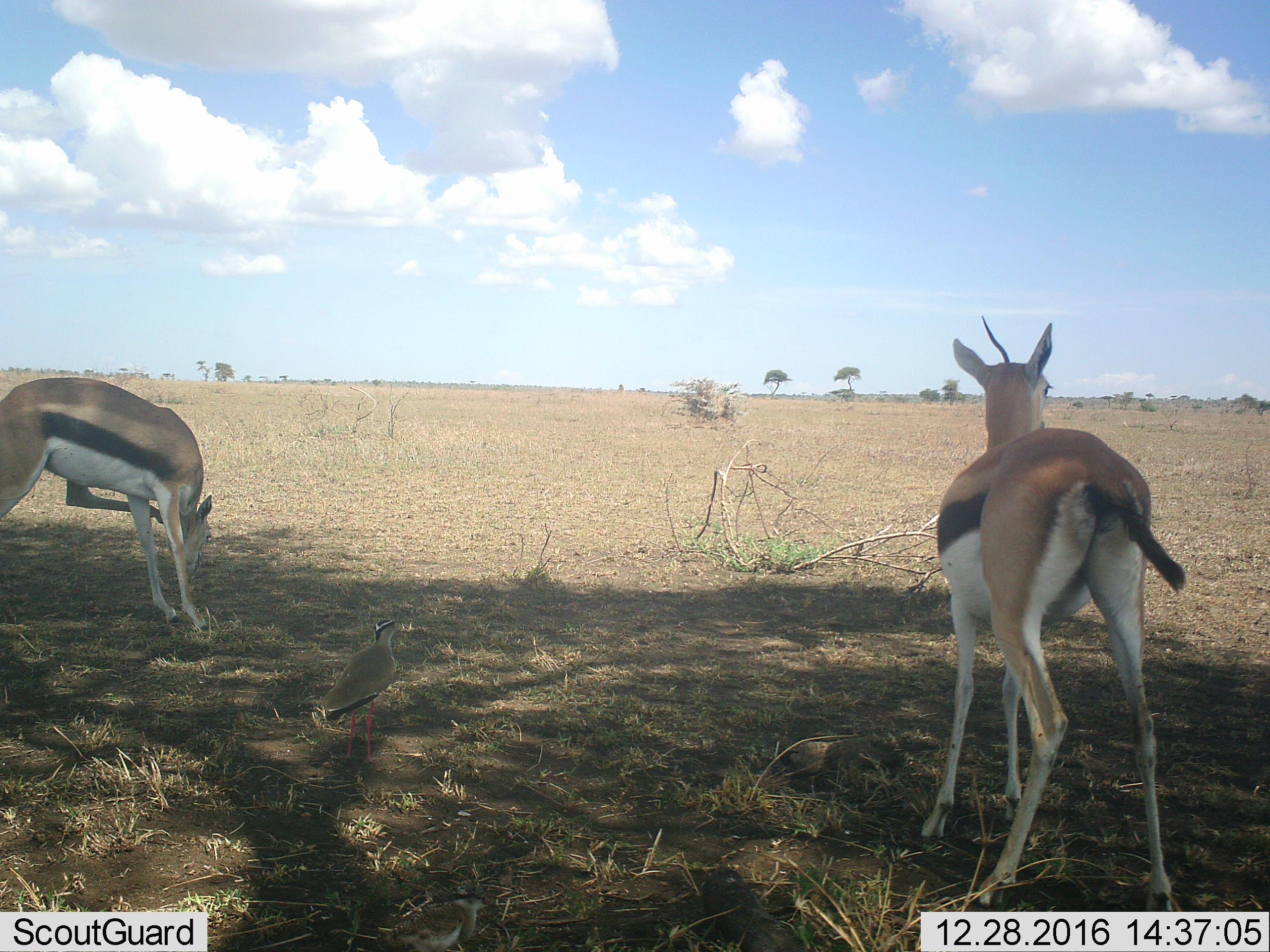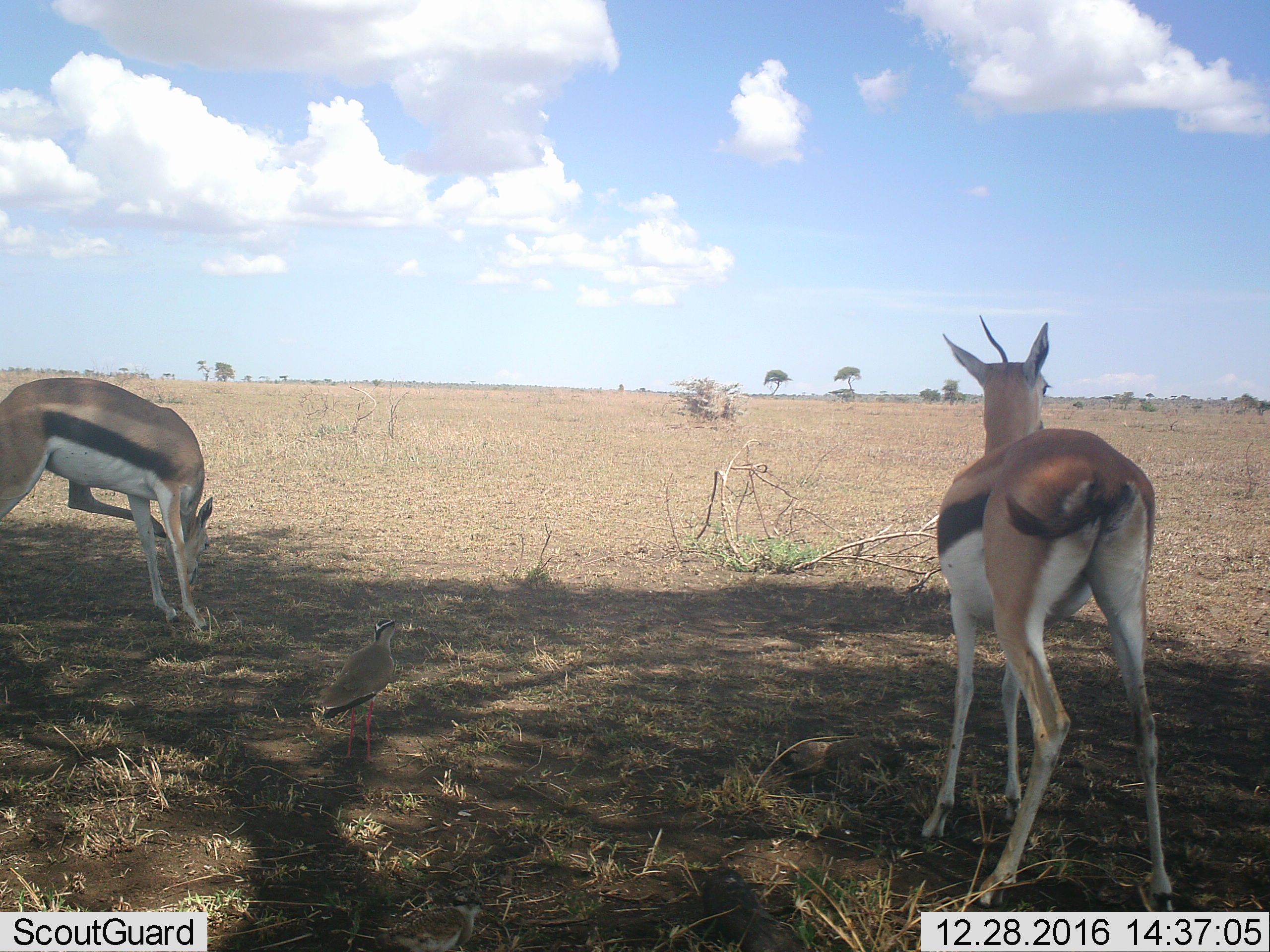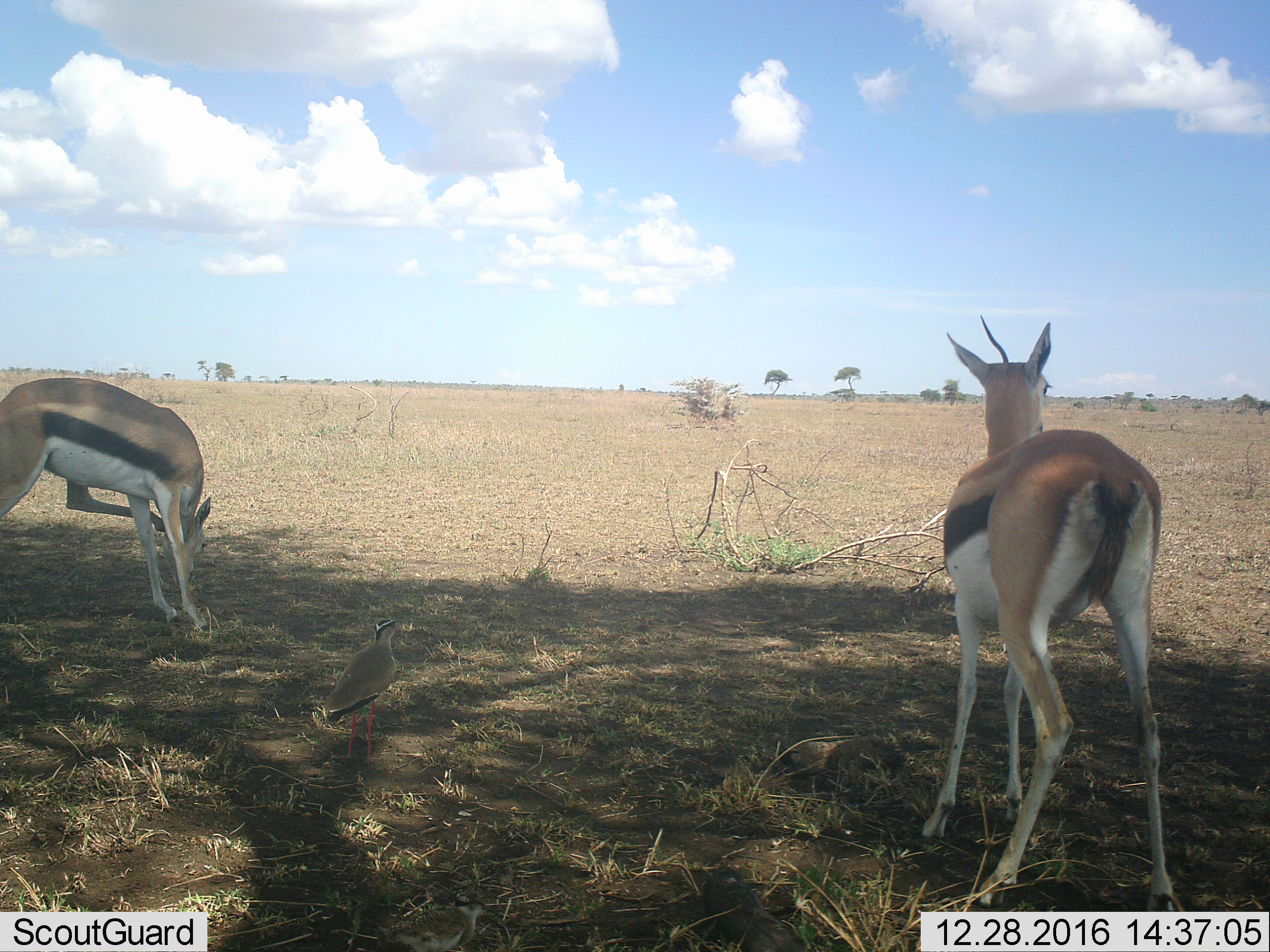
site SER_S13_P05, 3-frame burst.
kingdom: Animalia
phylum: Chordata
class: Mammalia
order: Artiodactyla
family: Bovidae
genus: Eudorcas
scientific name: Eudorcas thomsonii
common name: thomson's gazelle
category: gazellethomsons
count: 2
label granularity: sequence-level